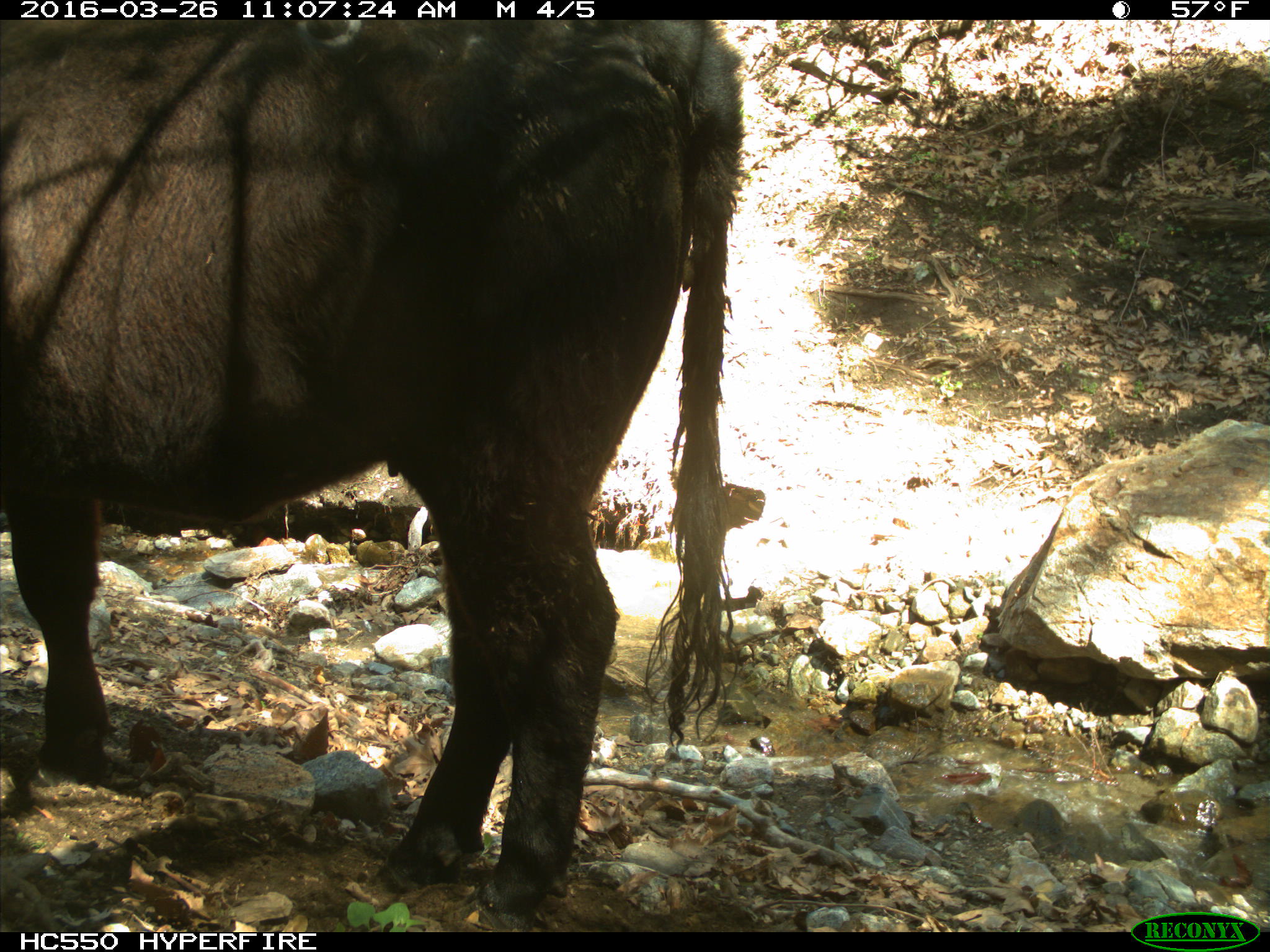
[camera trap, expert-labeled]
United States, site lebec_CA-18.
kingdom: Animalia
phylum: Chordata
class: Mammalia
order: Artiodactyla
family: Bovidae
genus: Bos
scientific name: Bos taurus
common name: domestic cow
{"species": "Bos taurus (domestic cow)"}